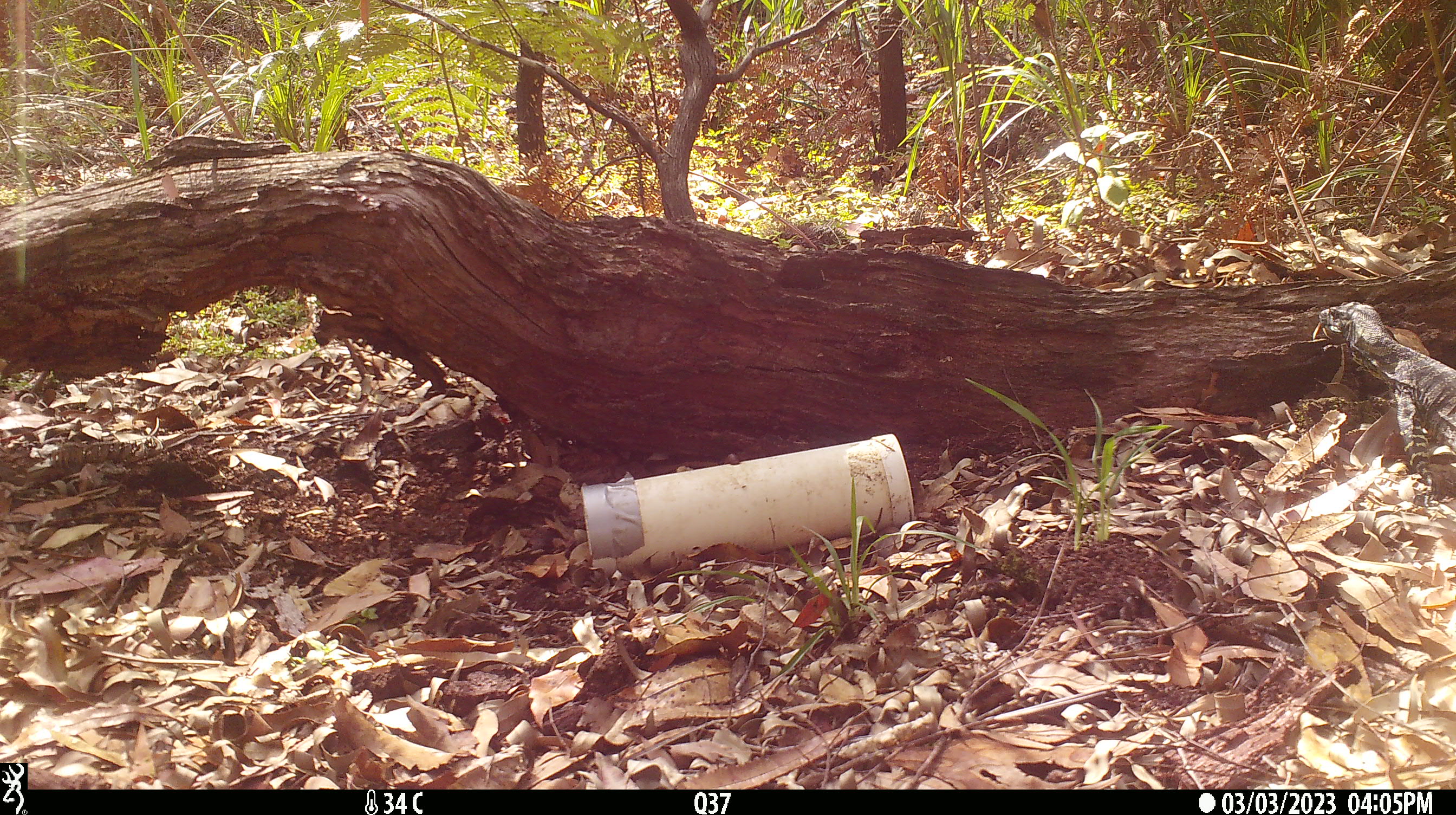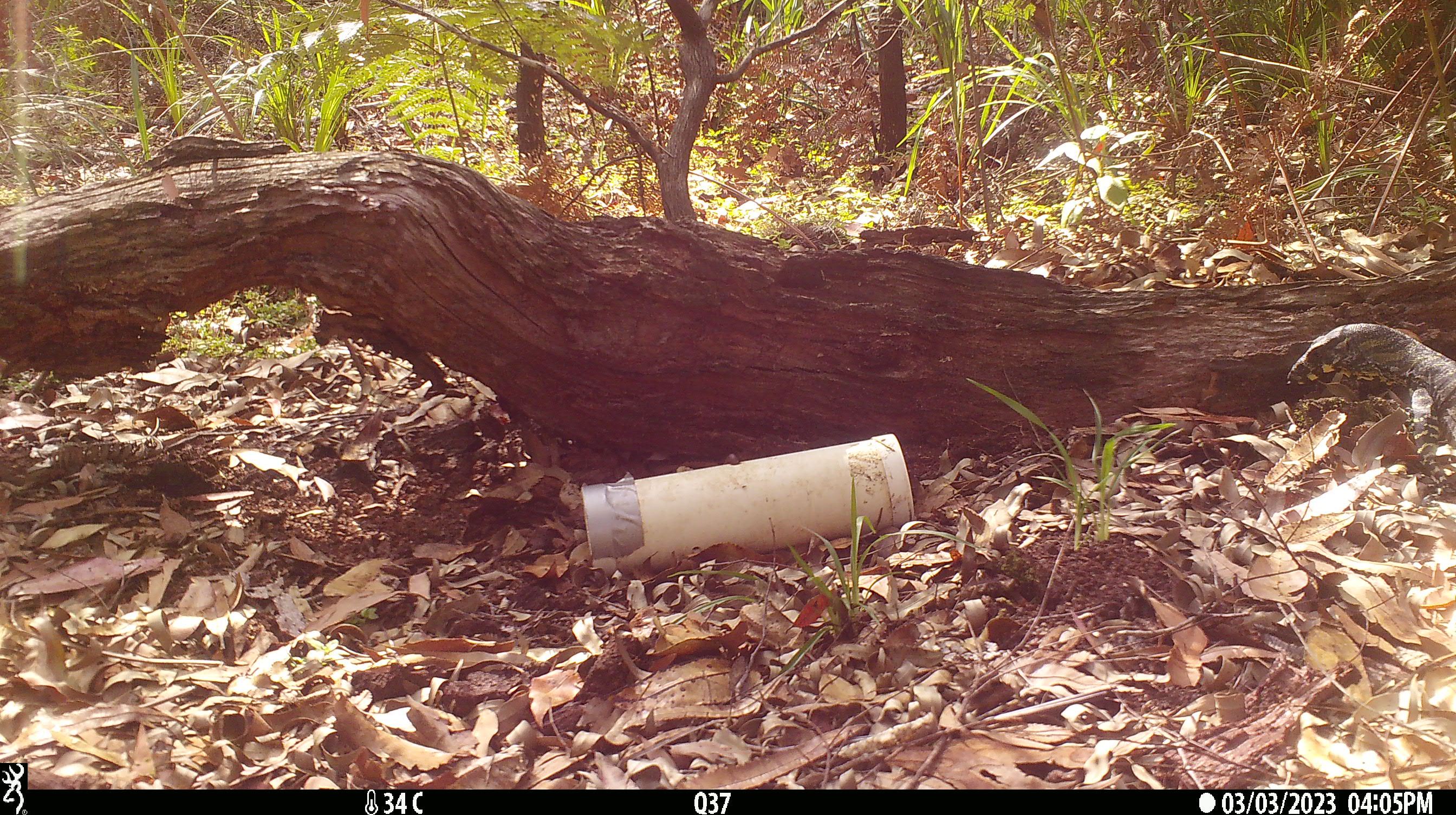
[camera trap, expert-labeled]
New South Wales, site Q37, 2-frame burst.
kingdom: Animalia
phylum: Chordata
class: Reptilia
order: Squamata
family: Varanidae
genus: Varanus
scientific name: Varanus varius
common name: lace monitor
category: goanna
Goanna (lace monitor) (Varanus varius).